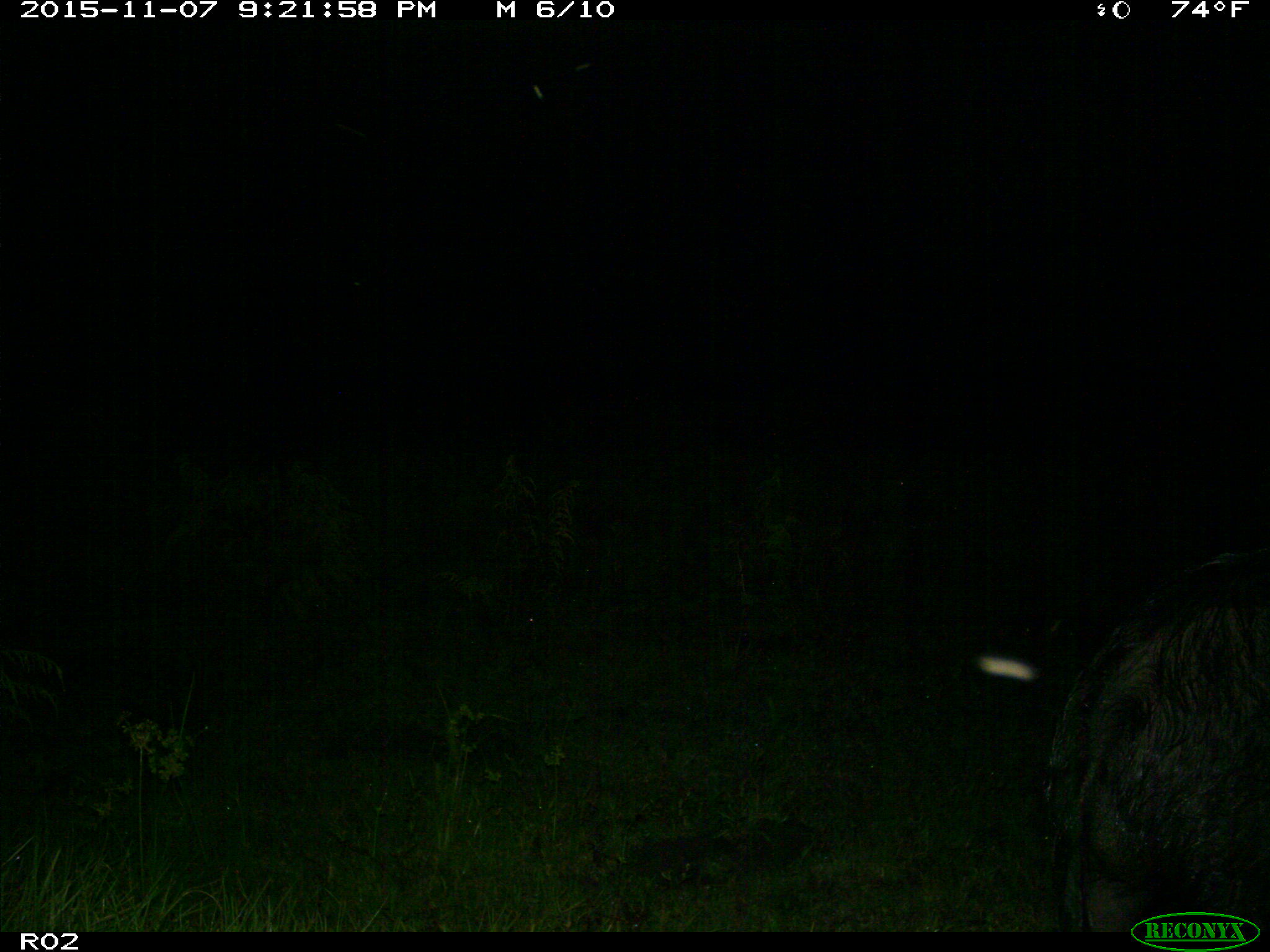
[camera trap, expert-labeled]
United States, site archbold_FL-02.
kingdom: Animalia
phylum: Chordata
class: Mammalia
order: Artiodactyla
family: Suidae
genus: Sus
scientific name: Sus scrofa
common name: wild boar